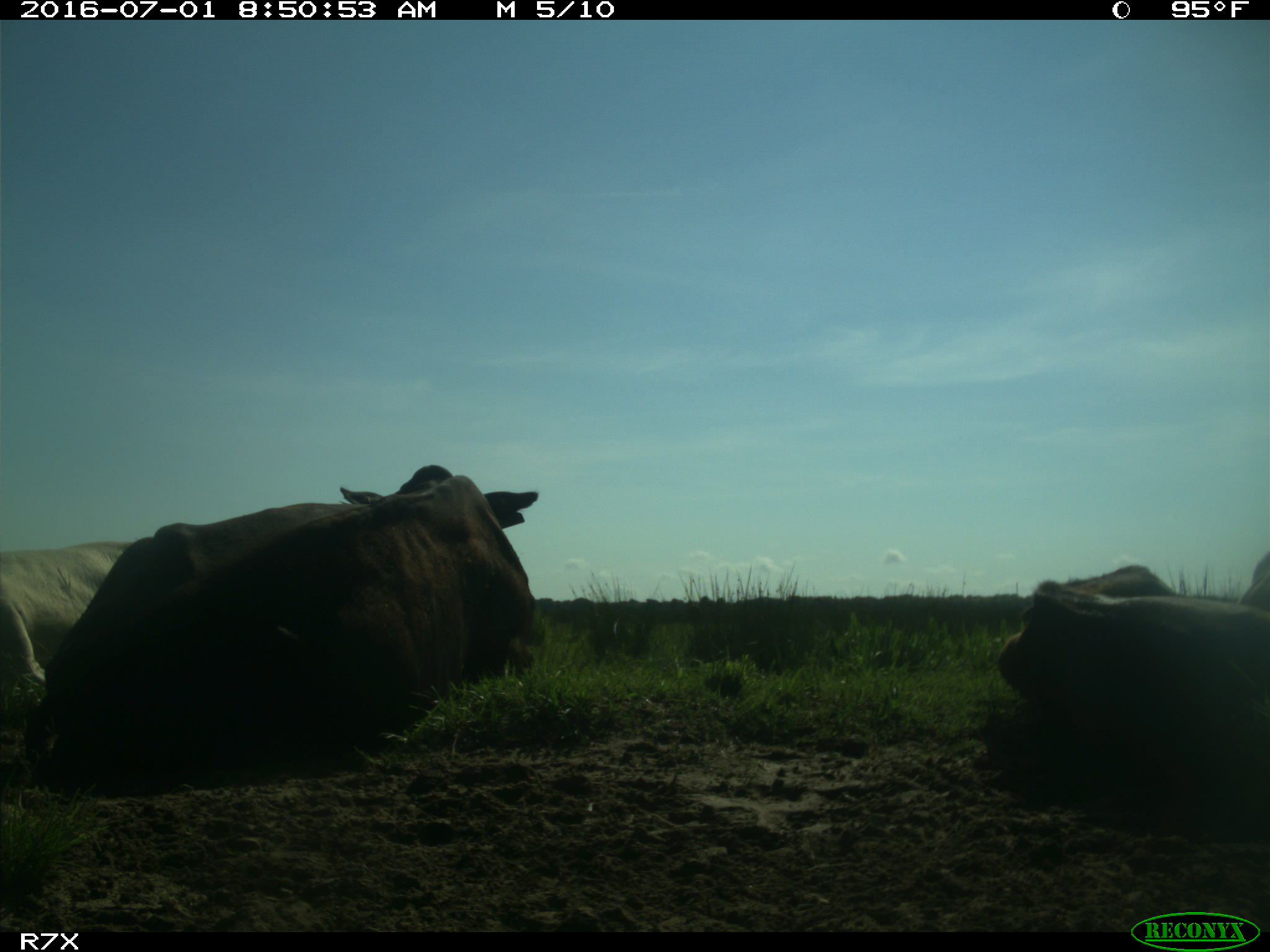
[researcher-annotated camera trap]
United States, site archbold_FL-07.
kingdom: Animalia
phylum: Chordata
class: Mammalia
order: Artiodactyla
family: Bovidae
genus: Bos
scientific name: Bos taurus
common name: domestic cow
Bos taurus (domestic cow).